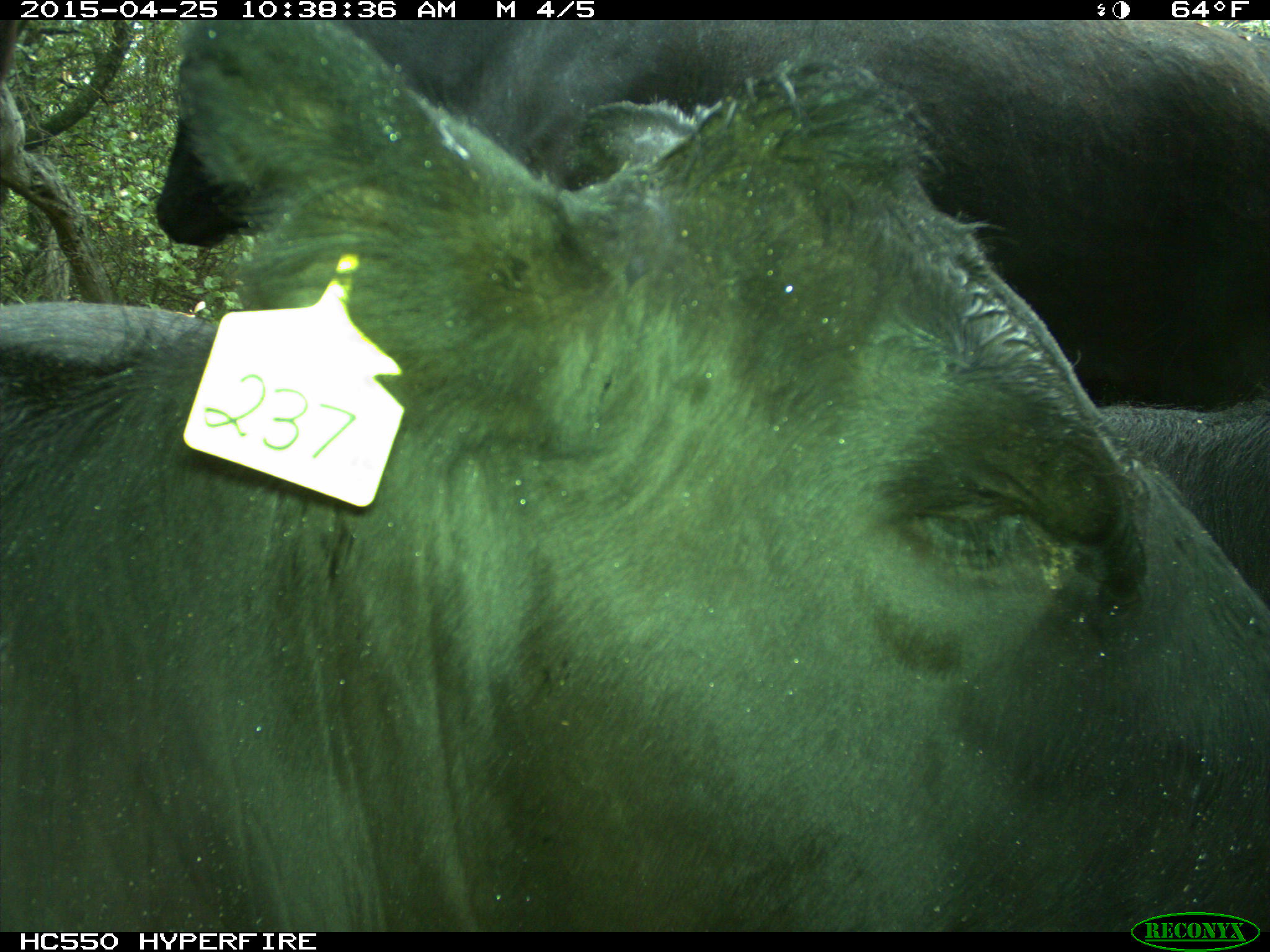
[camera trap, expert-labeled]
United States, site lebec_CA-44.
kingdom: Animalia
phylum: Chordata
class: Mammalia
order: Artiodactyla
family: Suidae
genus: Sus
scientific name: Sus scrofa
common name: wild boar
Sus scrofa (wild boar).